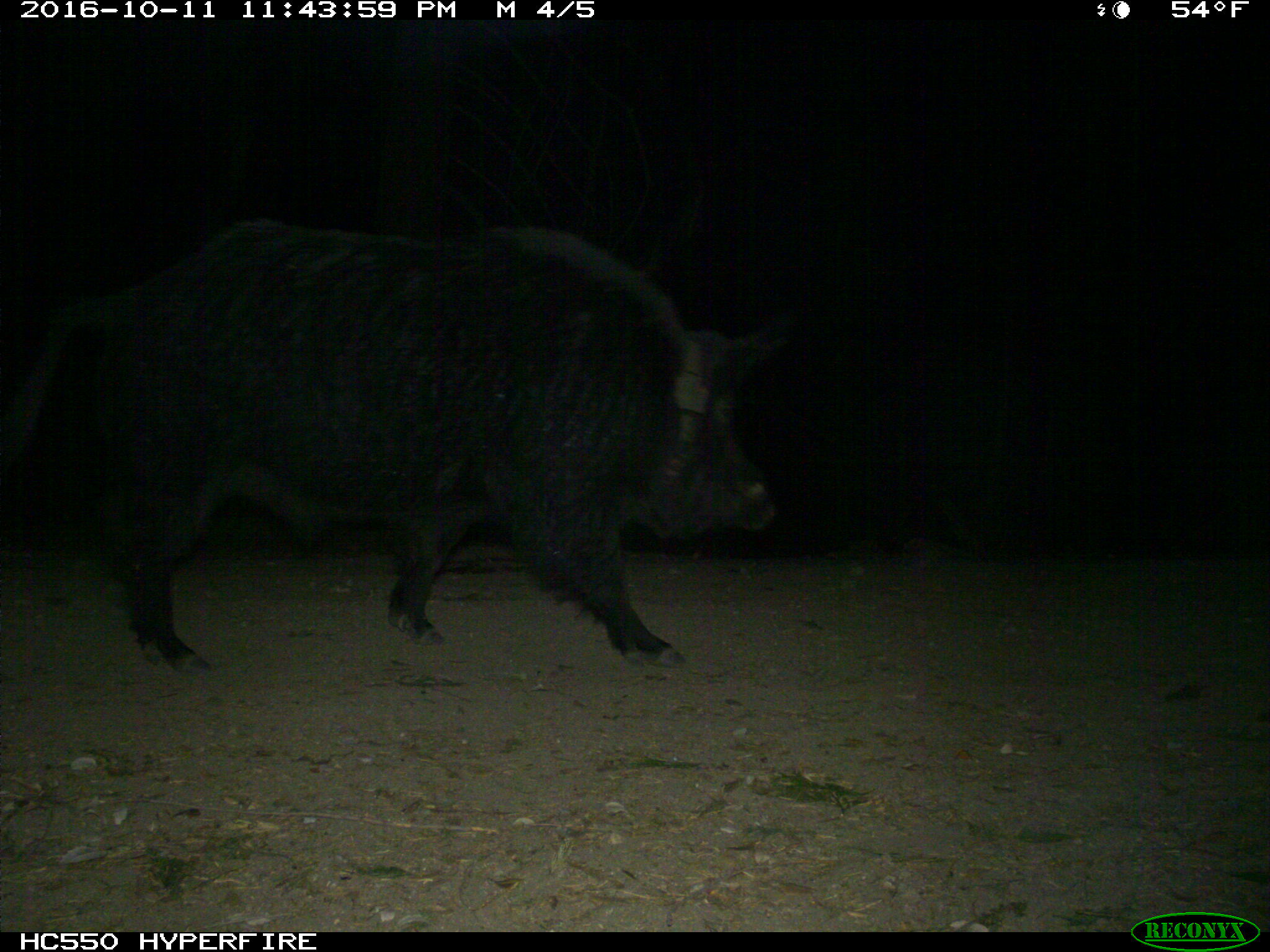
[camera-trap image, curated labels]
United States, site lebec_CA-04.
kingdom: Animalia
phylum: Chordata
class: Mammalia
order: Artiodactyla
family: Suidae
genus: Sus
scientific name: Sus scrofa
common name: wild boar